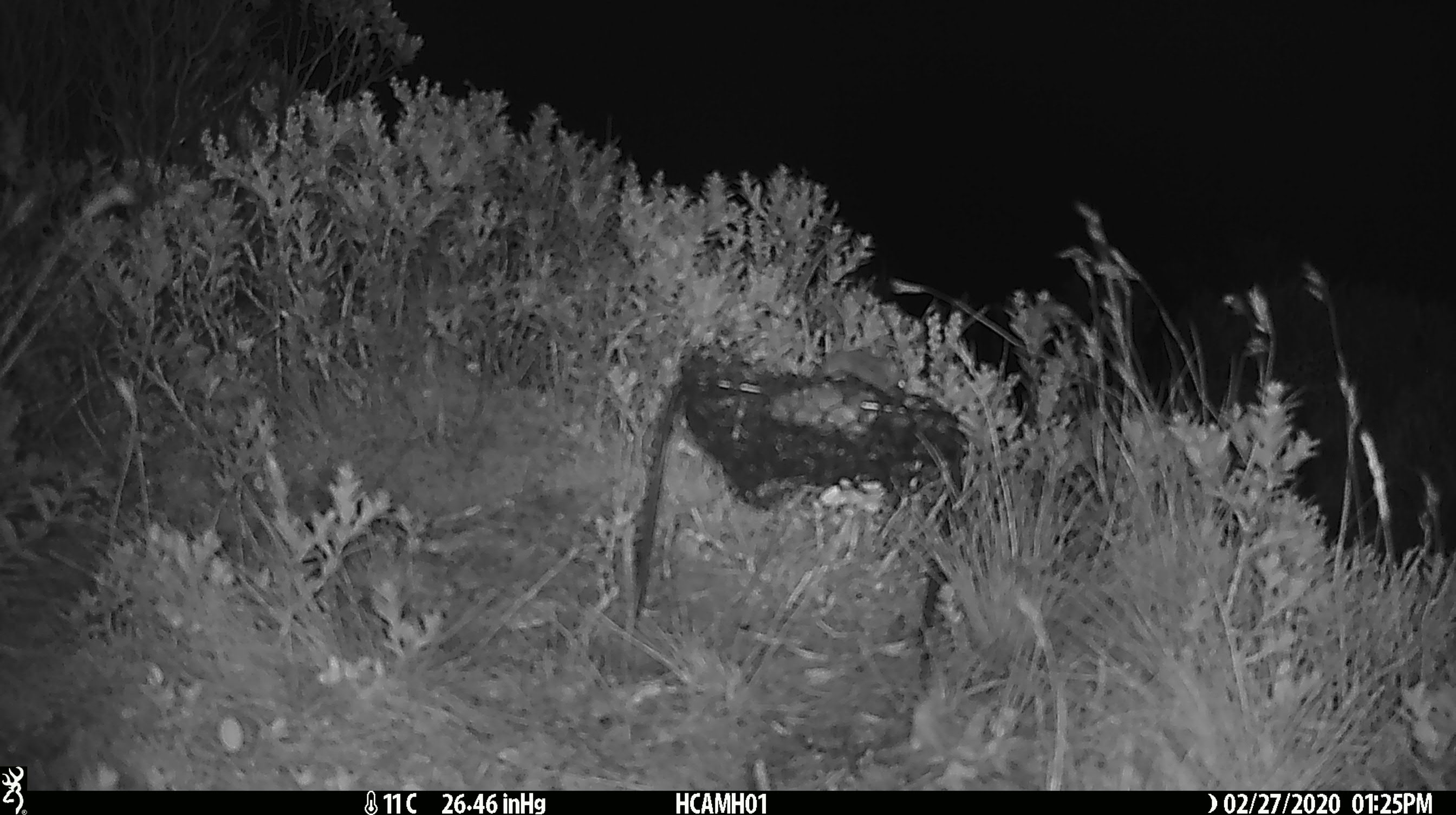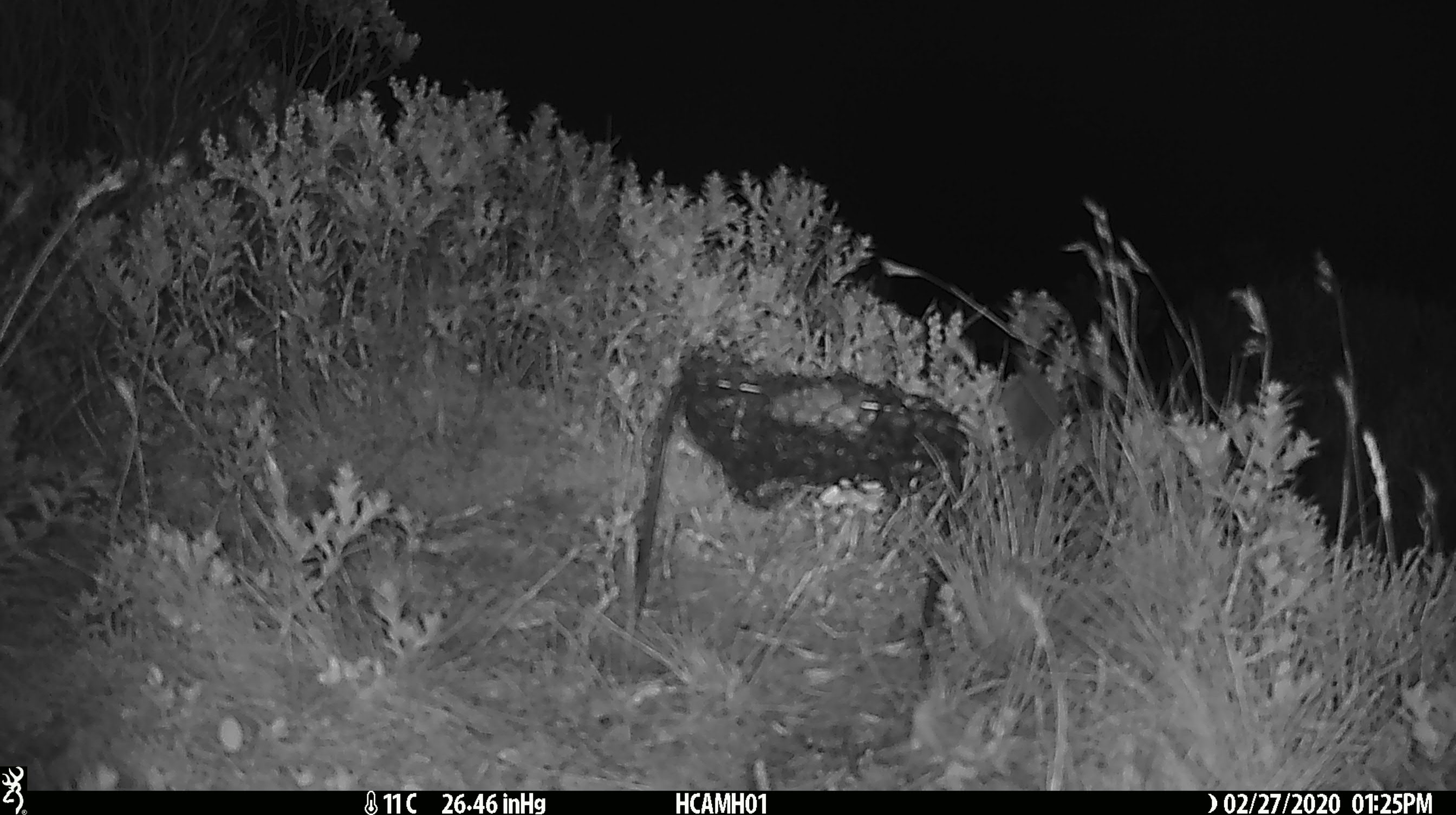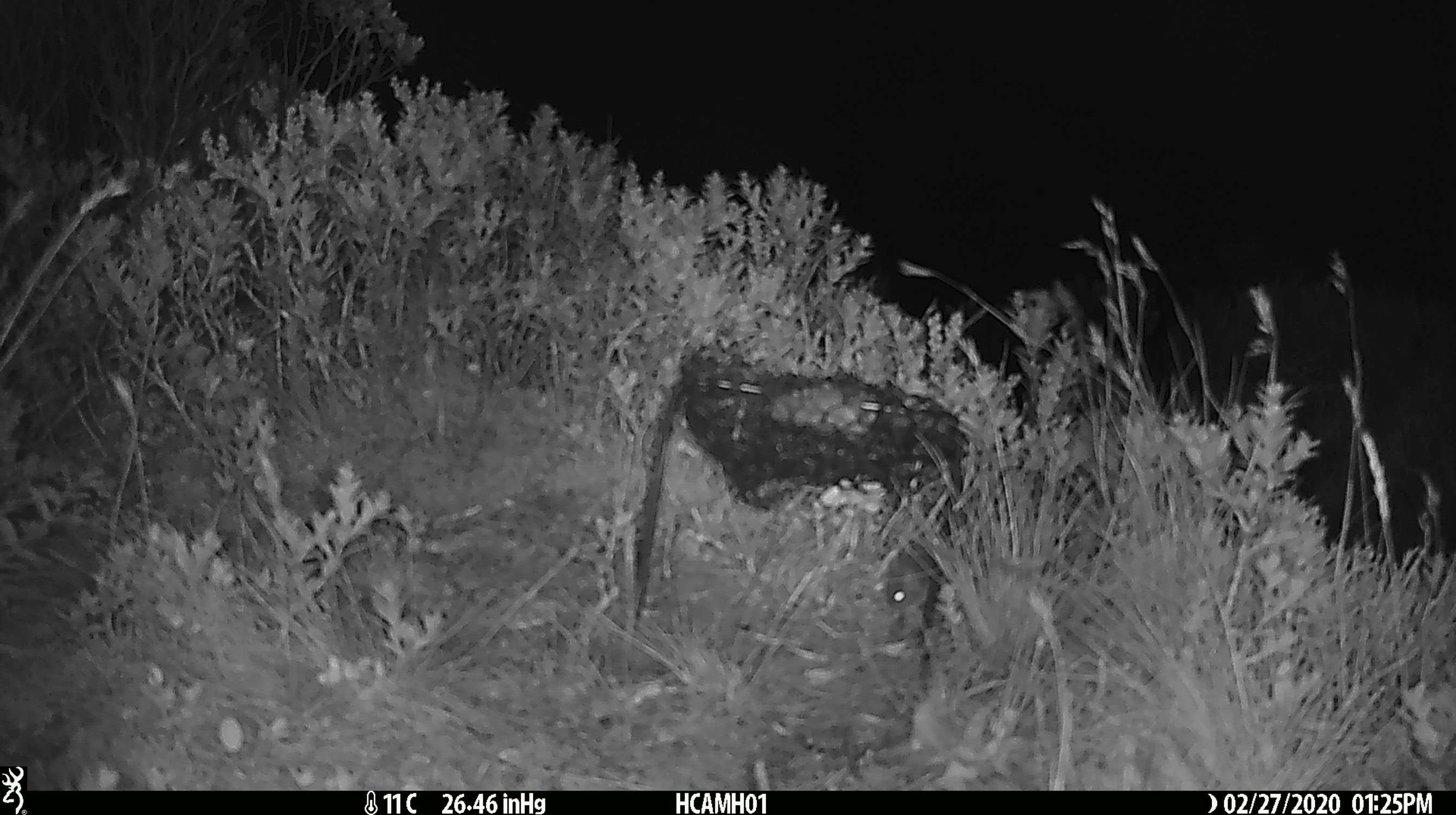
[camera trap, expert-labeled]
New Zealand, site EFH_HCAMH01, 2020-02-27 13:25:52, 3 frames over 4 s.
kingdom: Animalia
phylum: Chordata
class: Mammalia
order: Rodentia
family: Muridae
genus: Mus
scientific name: Mus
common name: mouse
Mouse (Mus).